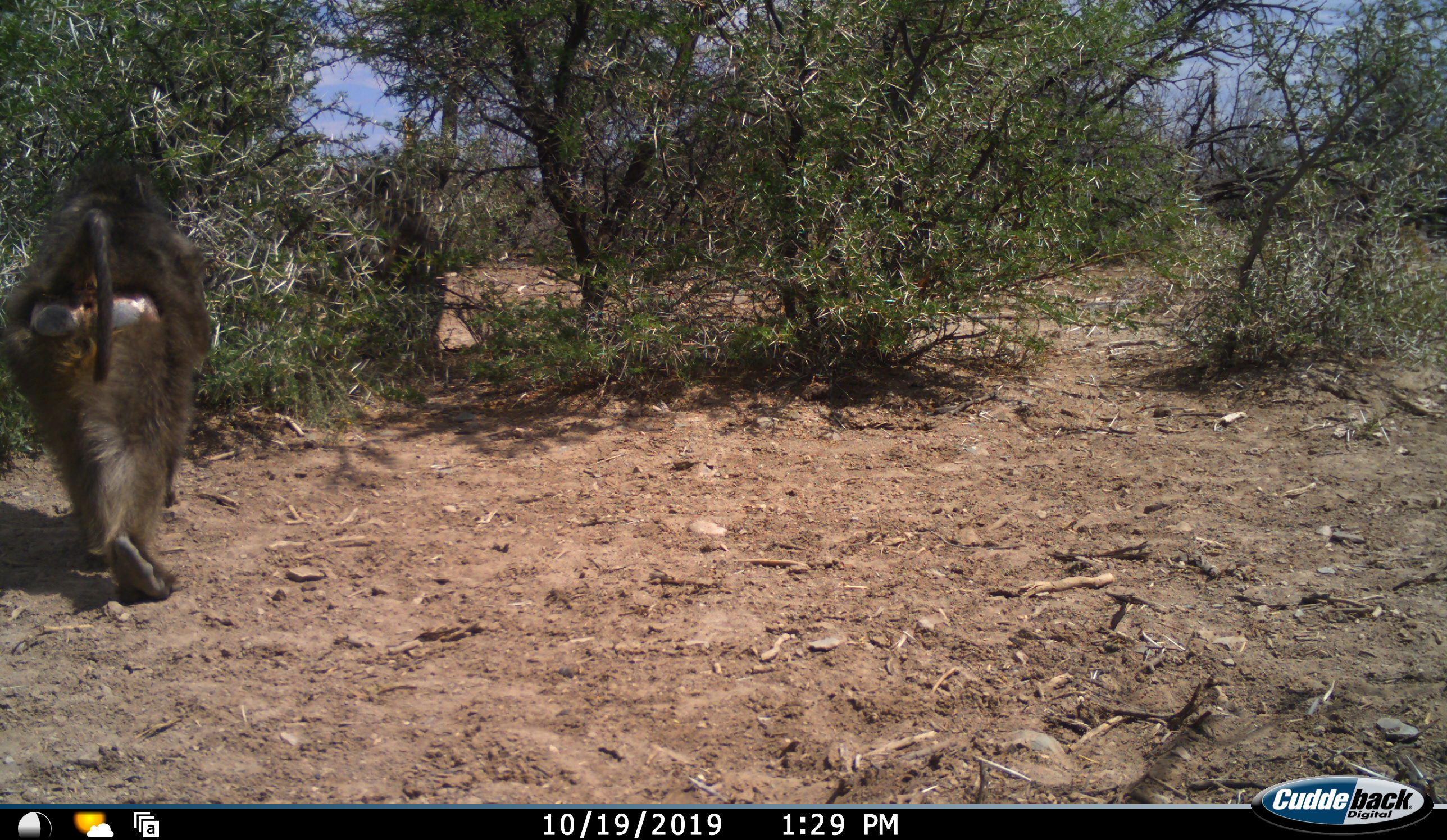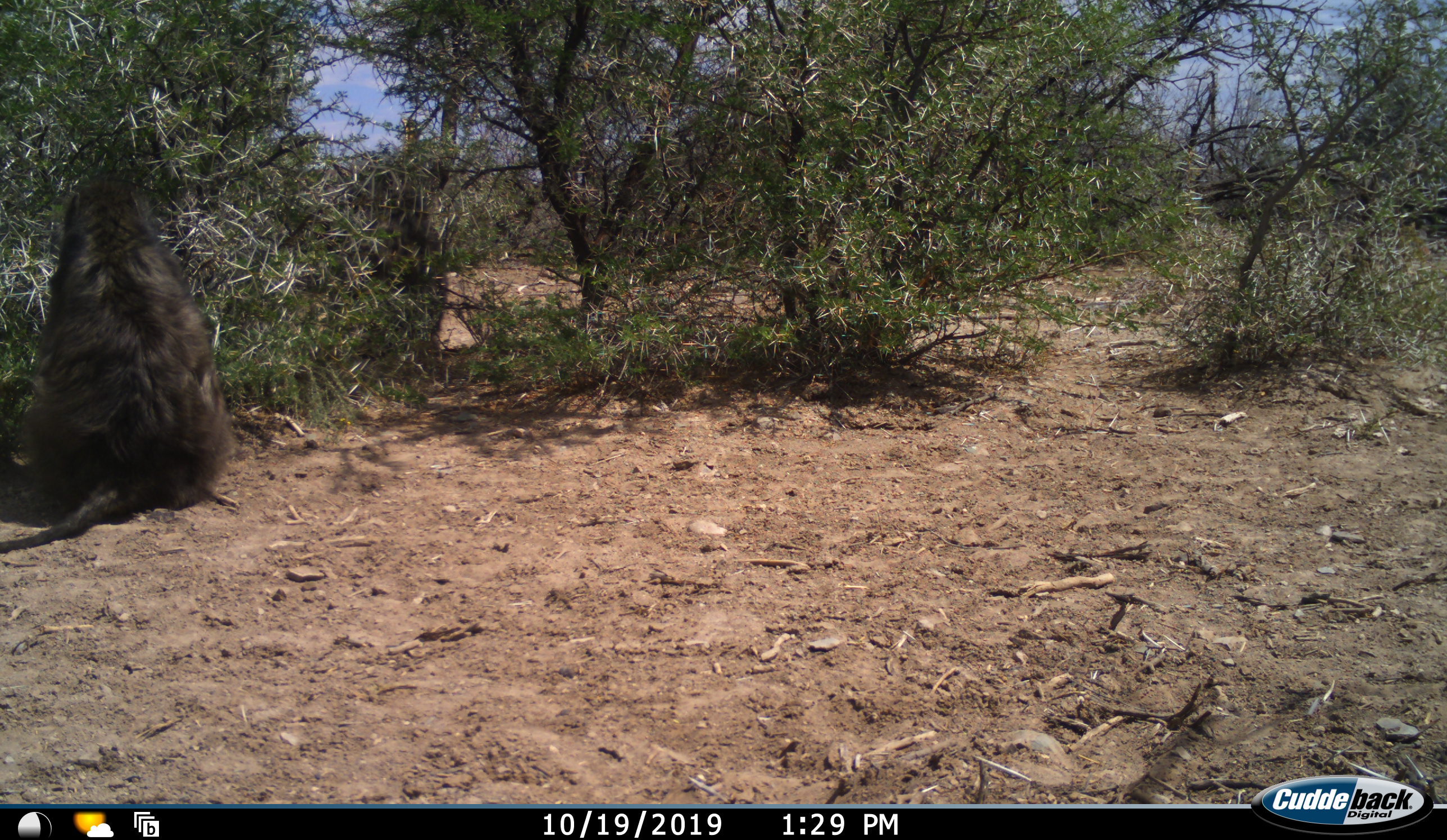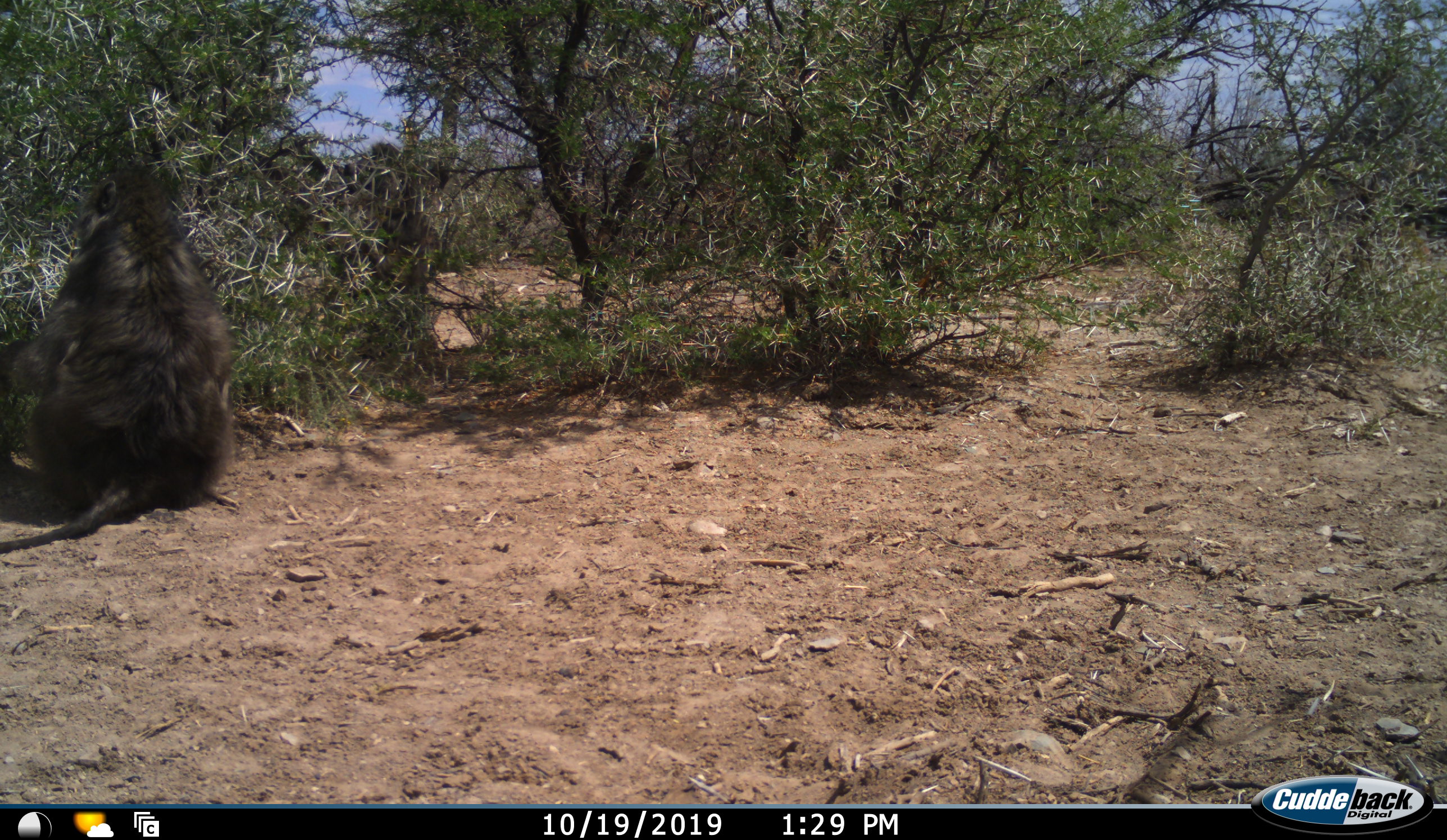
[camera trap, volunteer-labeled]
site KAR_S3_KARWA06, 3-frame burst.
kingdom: Animalia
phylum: Chordata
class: Mammalia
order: Primates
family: Cercopithecidae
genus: Papio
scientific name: Papio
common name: baboon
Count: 2.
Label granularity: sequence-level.